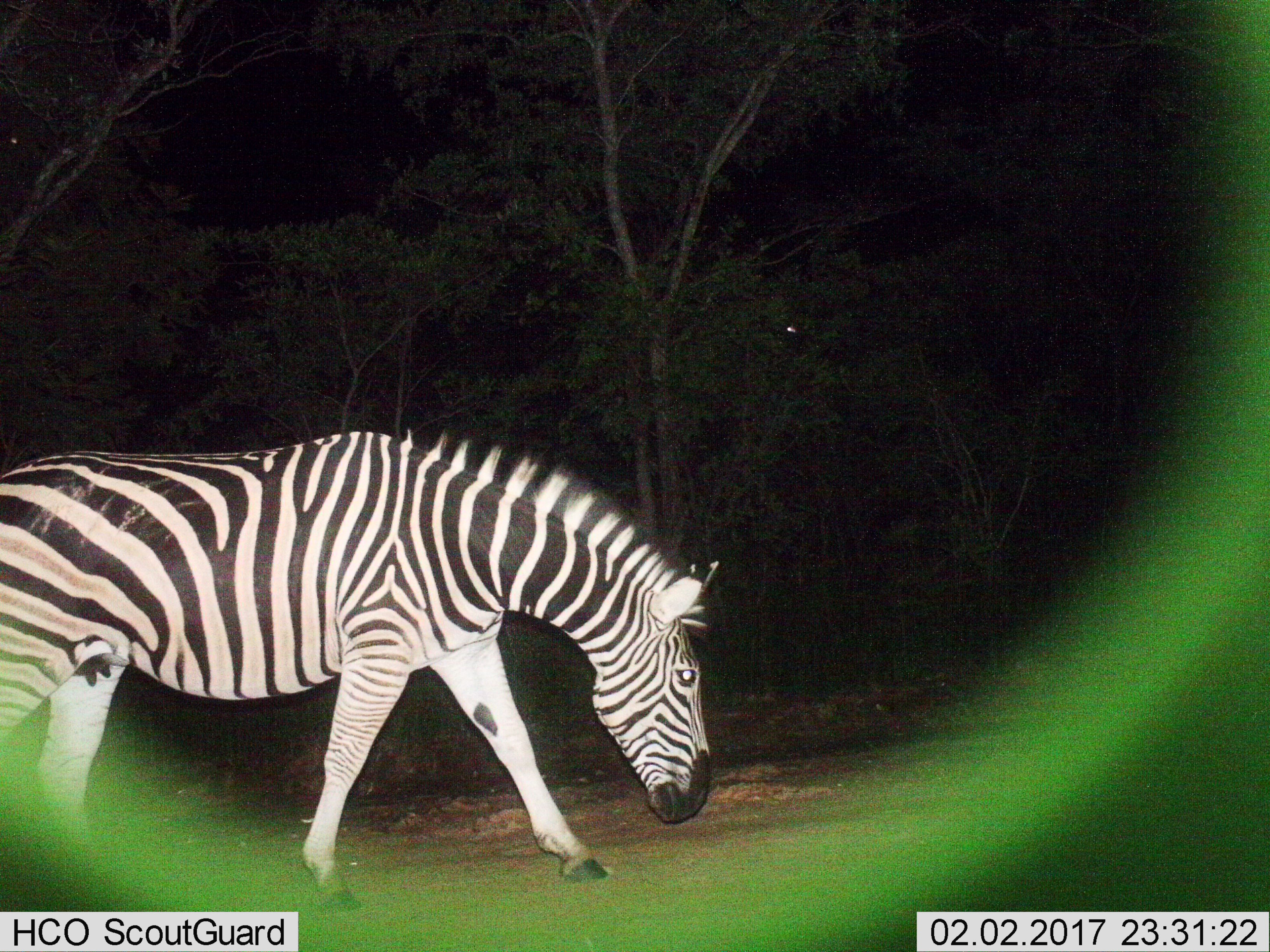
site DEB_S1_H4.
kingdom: Animalia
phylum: Chordata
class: Mammalia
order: Perissodactyla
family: Equidae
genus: Equus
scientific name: Equus quagga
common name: plains zebra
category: zebraplains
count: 1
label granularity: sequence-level